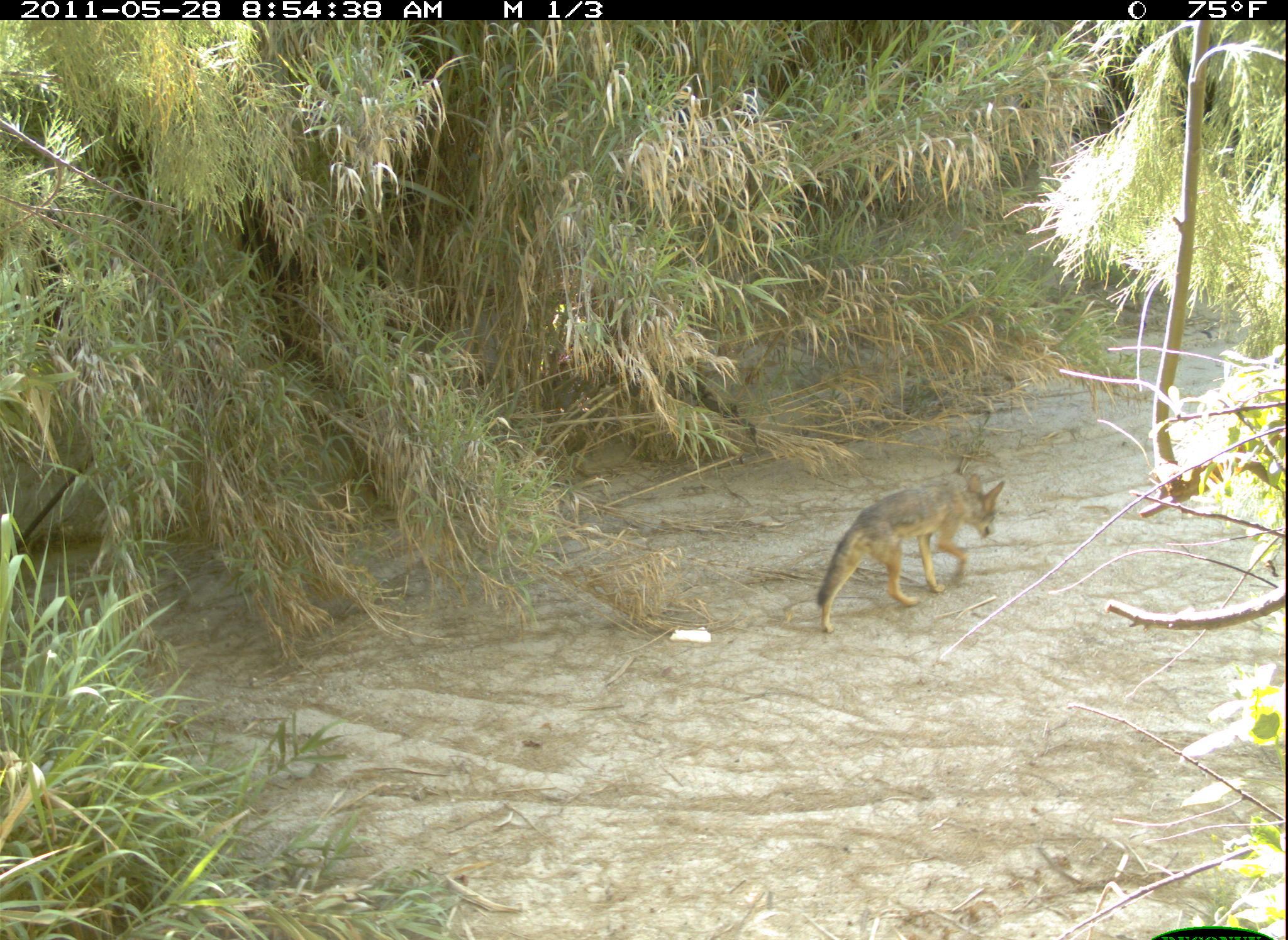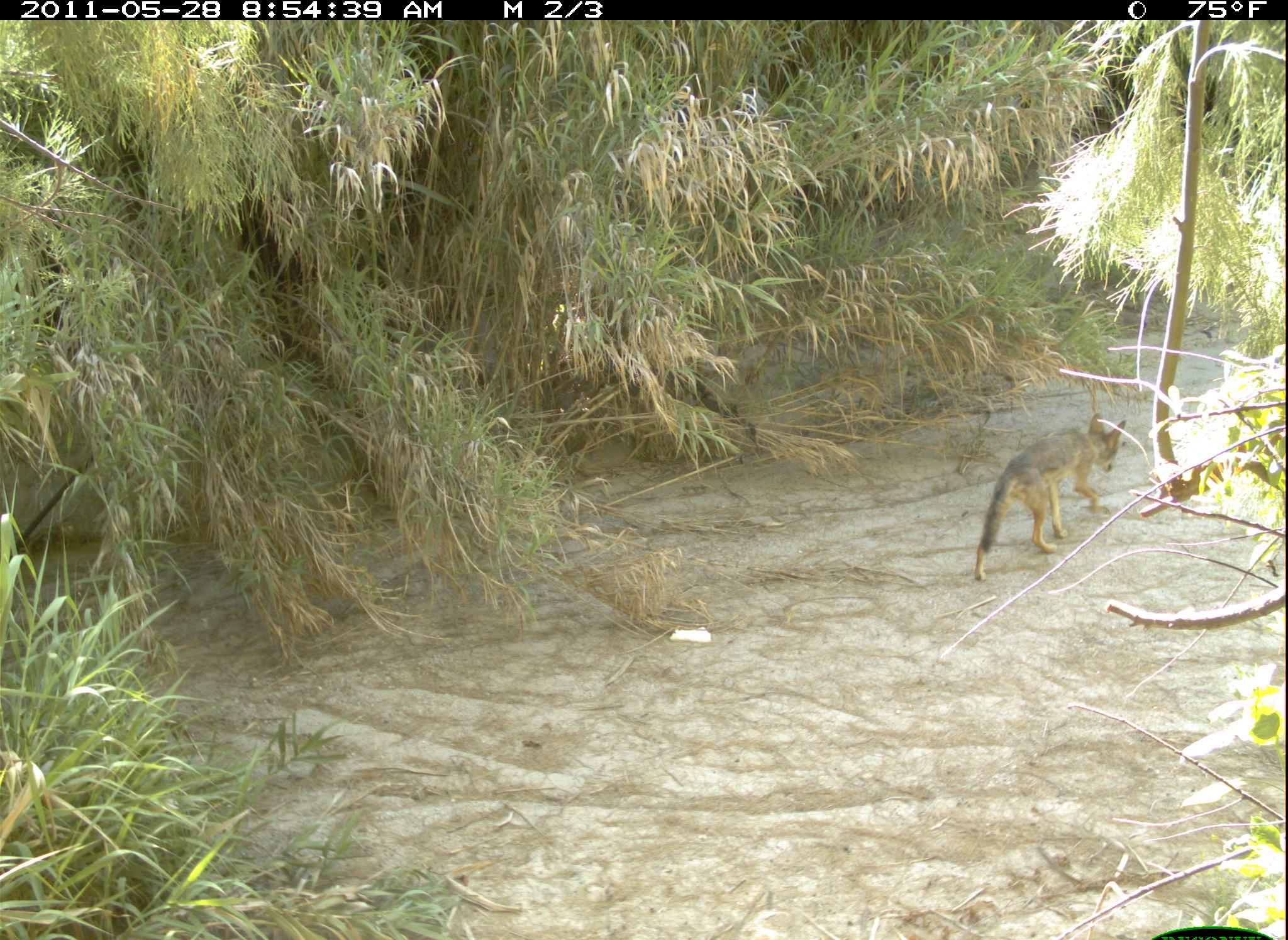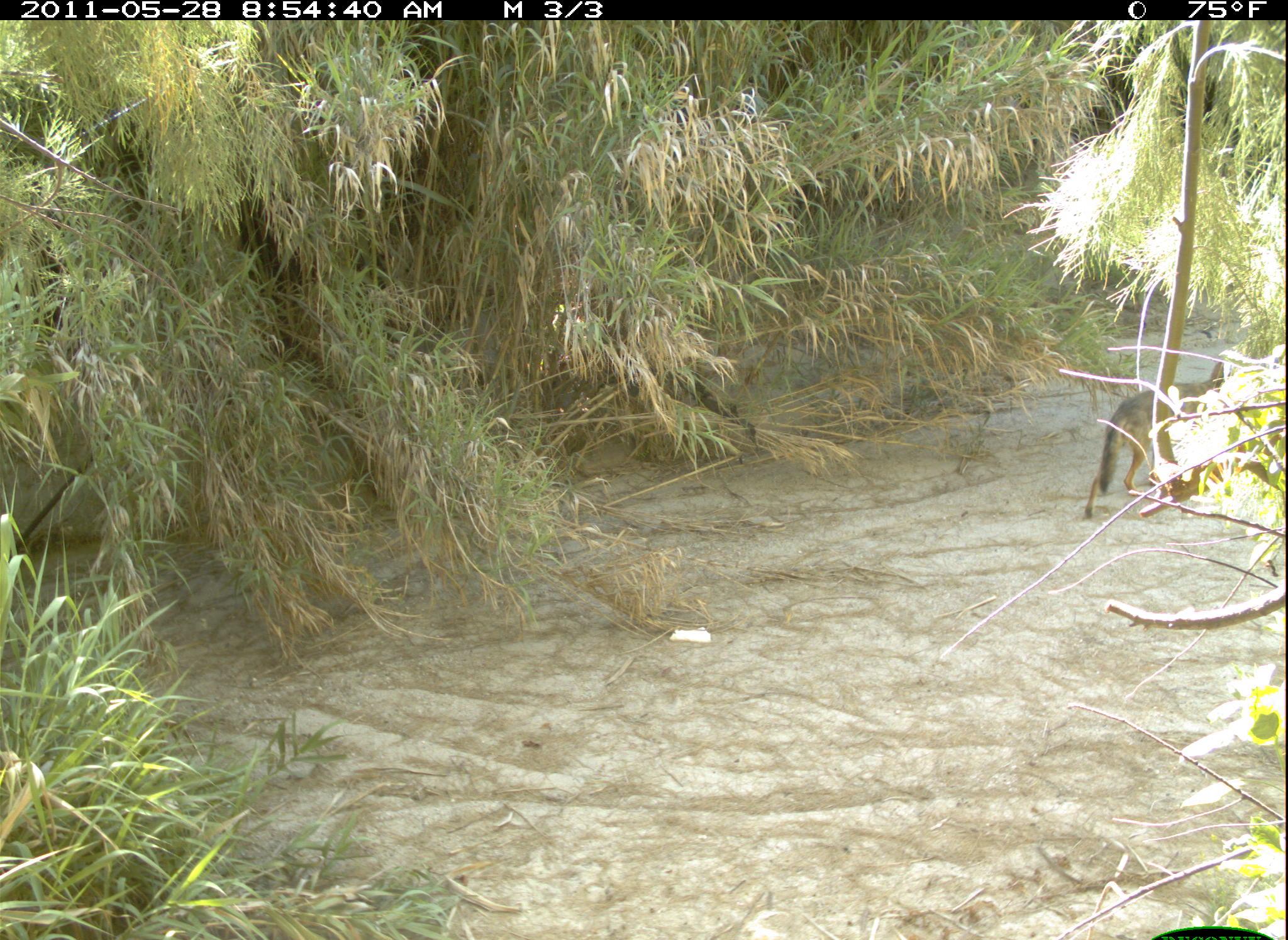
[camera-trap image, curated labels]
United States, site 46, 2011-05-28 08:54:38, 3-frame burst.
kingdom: Animalia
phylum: Chordata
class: Mammalia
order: Carnivora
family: Canidae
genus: Canis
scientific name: Canis latrans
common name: coyote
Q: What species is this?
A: Coyote (Canis latrans).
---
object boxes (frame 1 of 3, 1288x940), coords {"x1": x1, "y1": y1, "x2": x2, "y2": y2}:
coyote: {"x1": 800, "y1": 459, "x2": 1022, "y2": 646}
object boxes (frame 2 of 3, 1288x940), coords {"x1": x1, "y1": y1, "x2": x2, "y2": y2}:
coyote: {"x1": 952, "y1": 411, "x2": 1133, "y2": 583}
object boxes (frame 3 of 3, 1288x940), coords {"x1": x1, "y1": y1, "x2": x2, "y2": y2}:
coyote: {"x1": 1075, "y1": 356, "x2": 1246, "y2": 528}